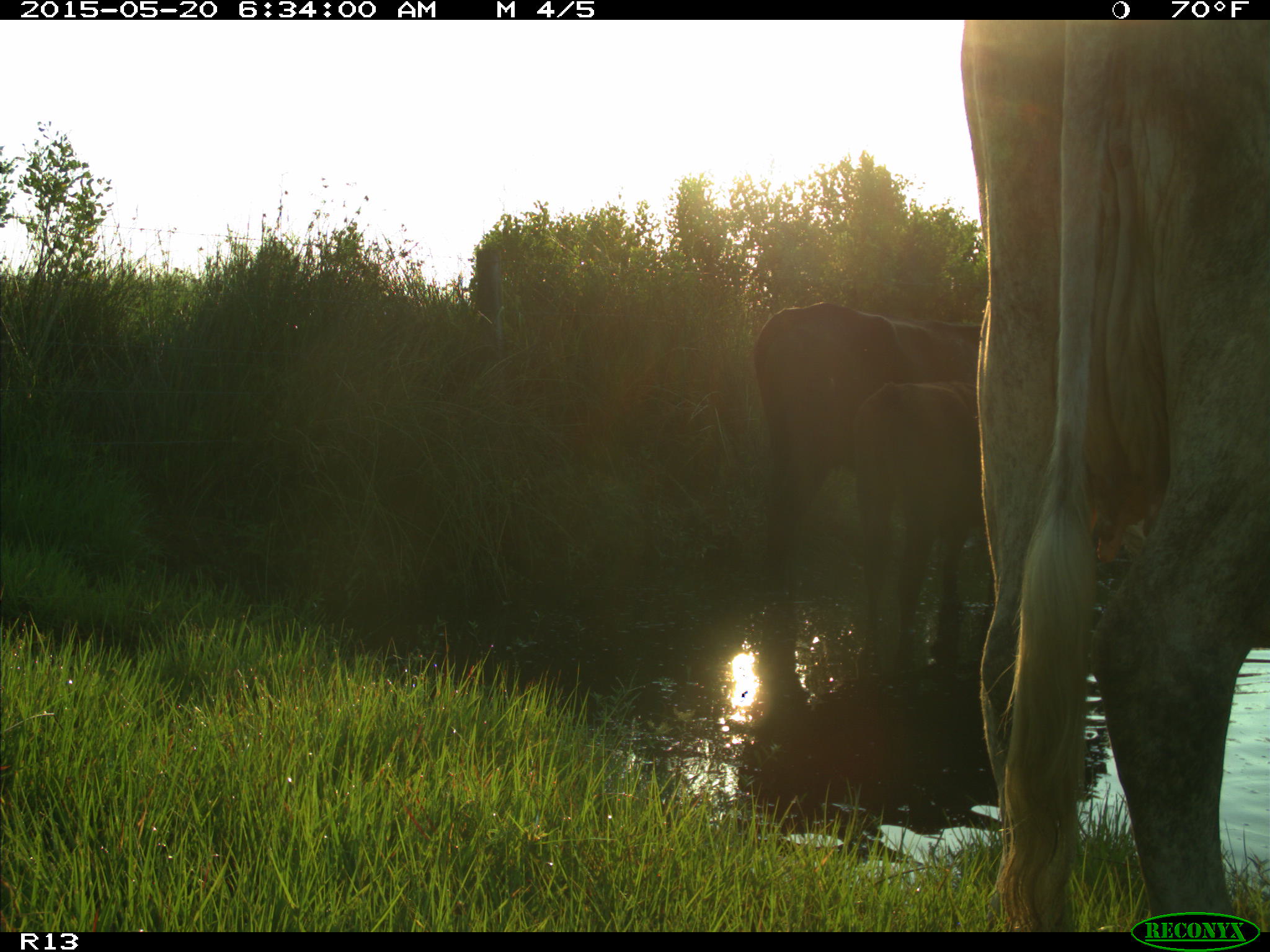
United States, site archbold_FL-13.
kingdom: Animalia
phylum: Chordata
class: Mammalia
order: Artiodactyla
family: Bovidae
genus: Bos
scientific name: Bos taurus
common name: domestic cow